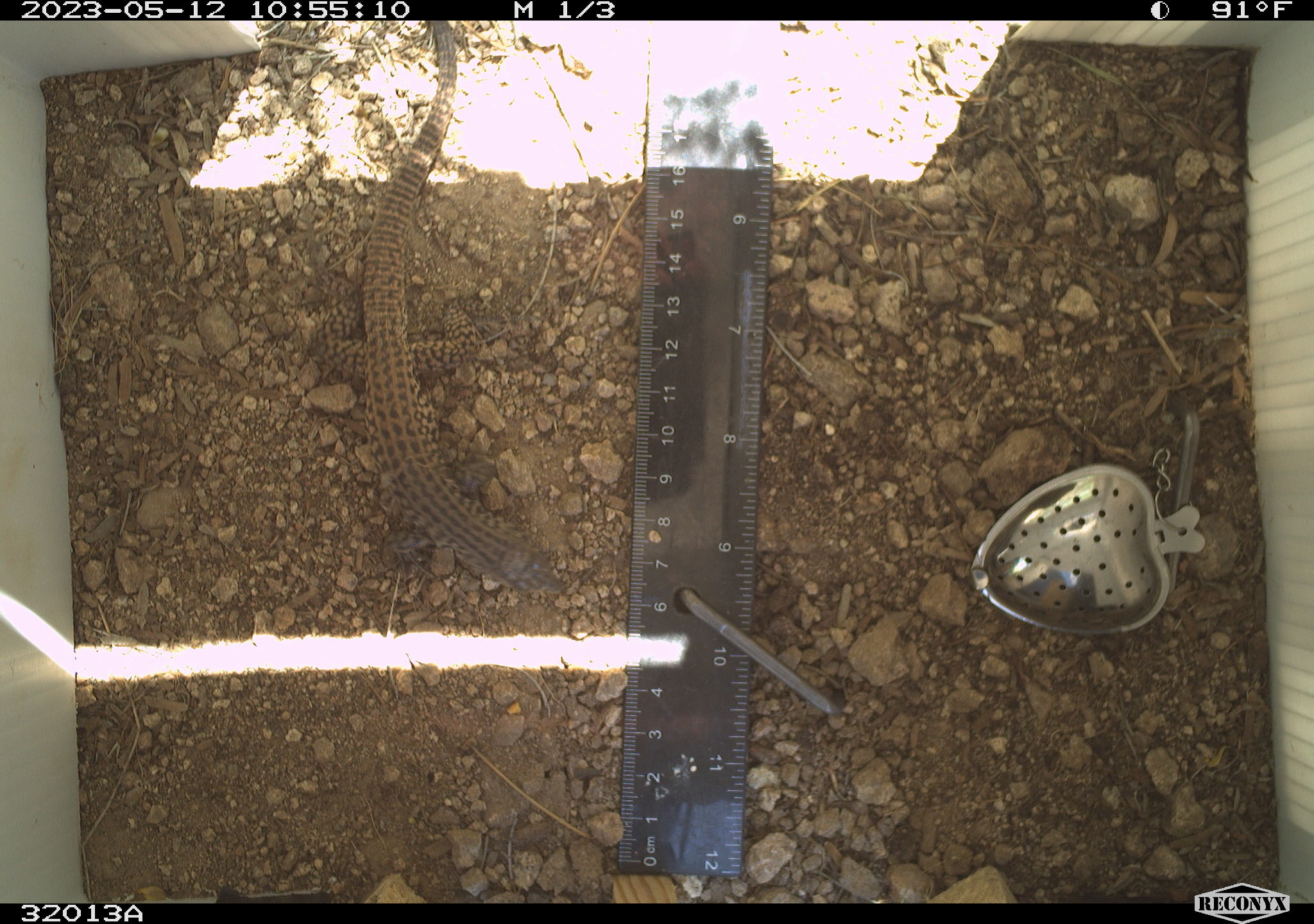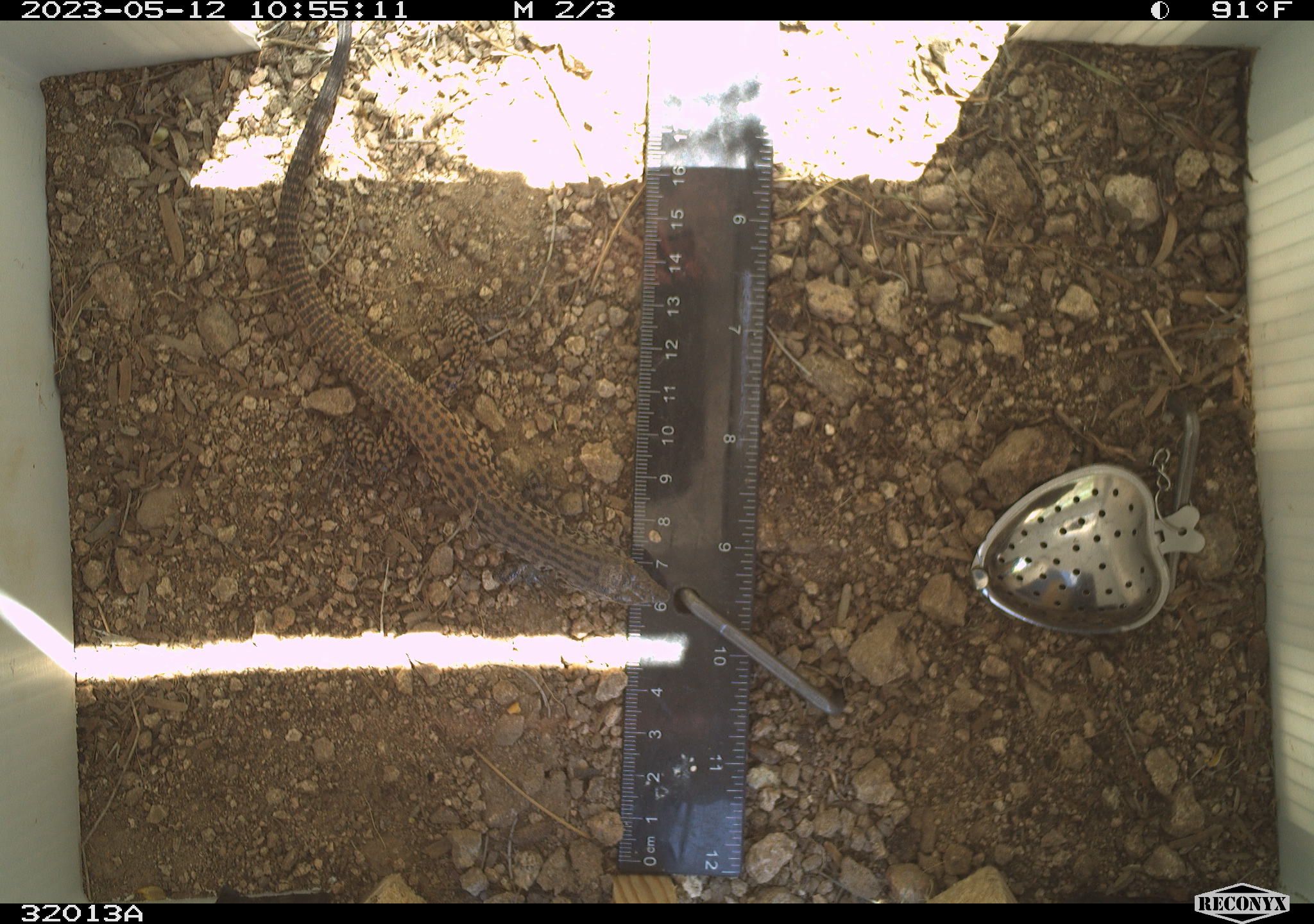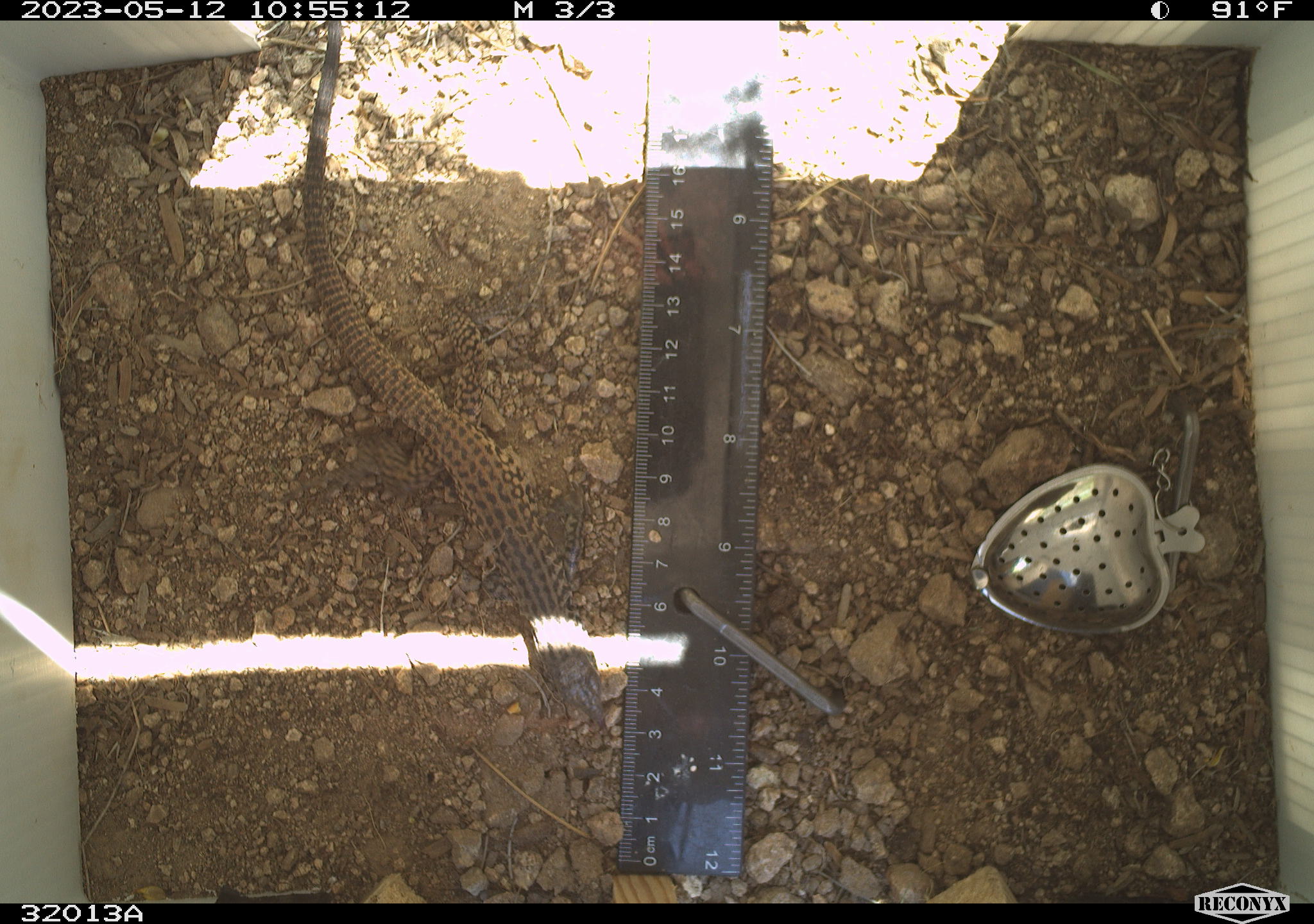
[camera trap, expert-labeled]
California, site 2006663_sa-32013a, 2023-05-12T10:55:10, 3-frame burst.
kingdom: Animalia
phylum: Chordata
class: Reptilia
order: Squamata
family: Teiidae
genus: Aspidoscelis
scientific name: Aspidoscelis tigris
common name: western whiptail